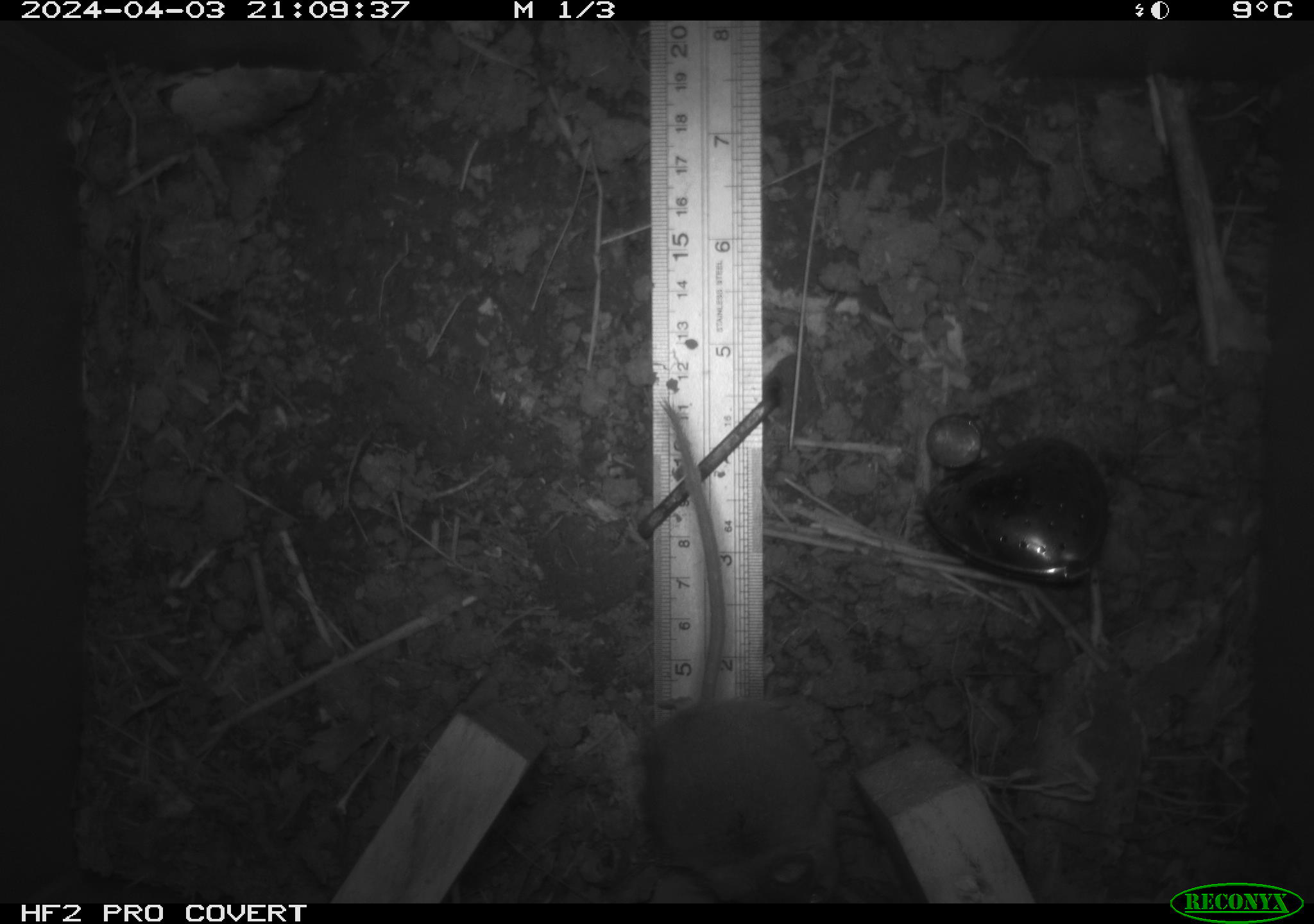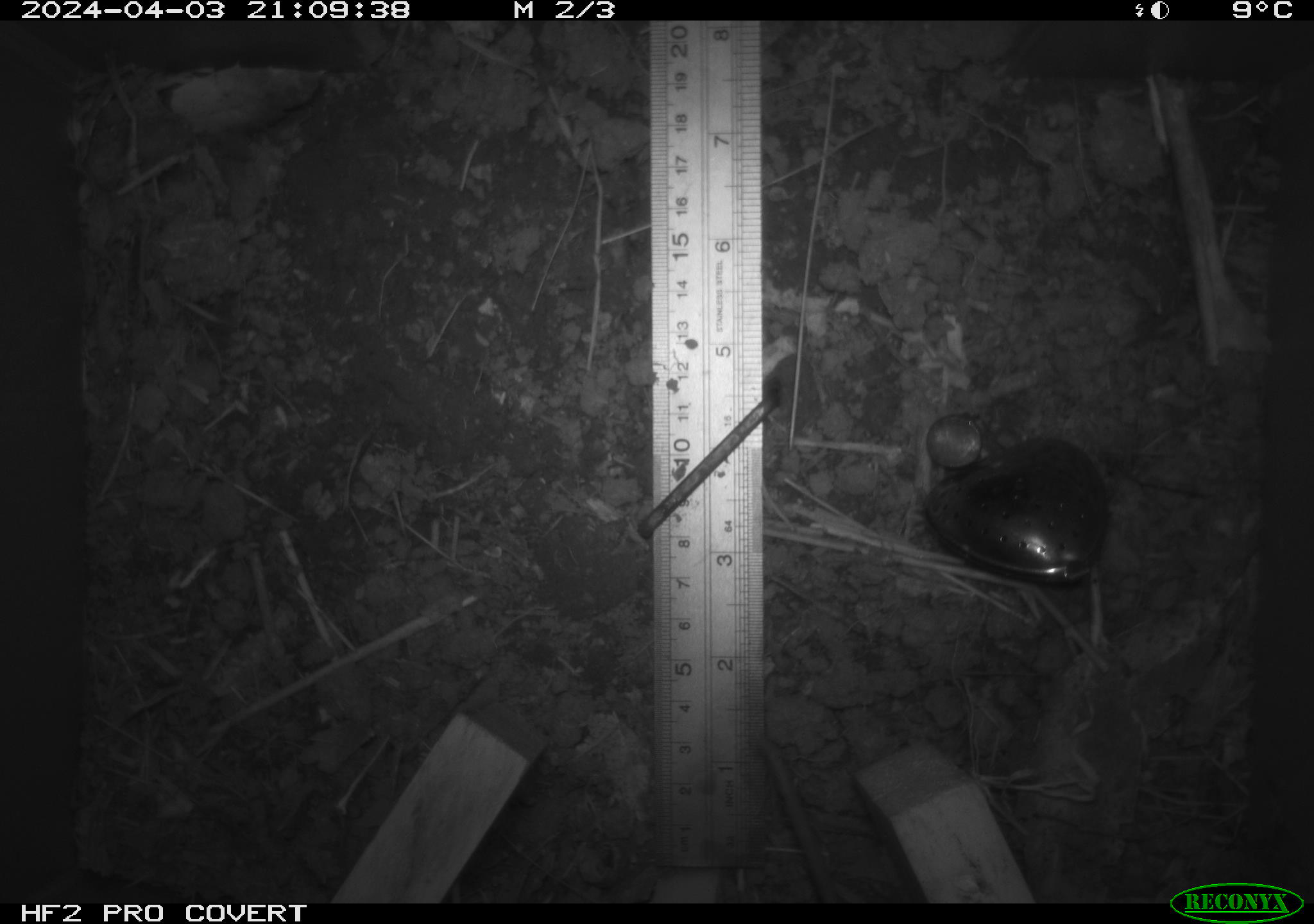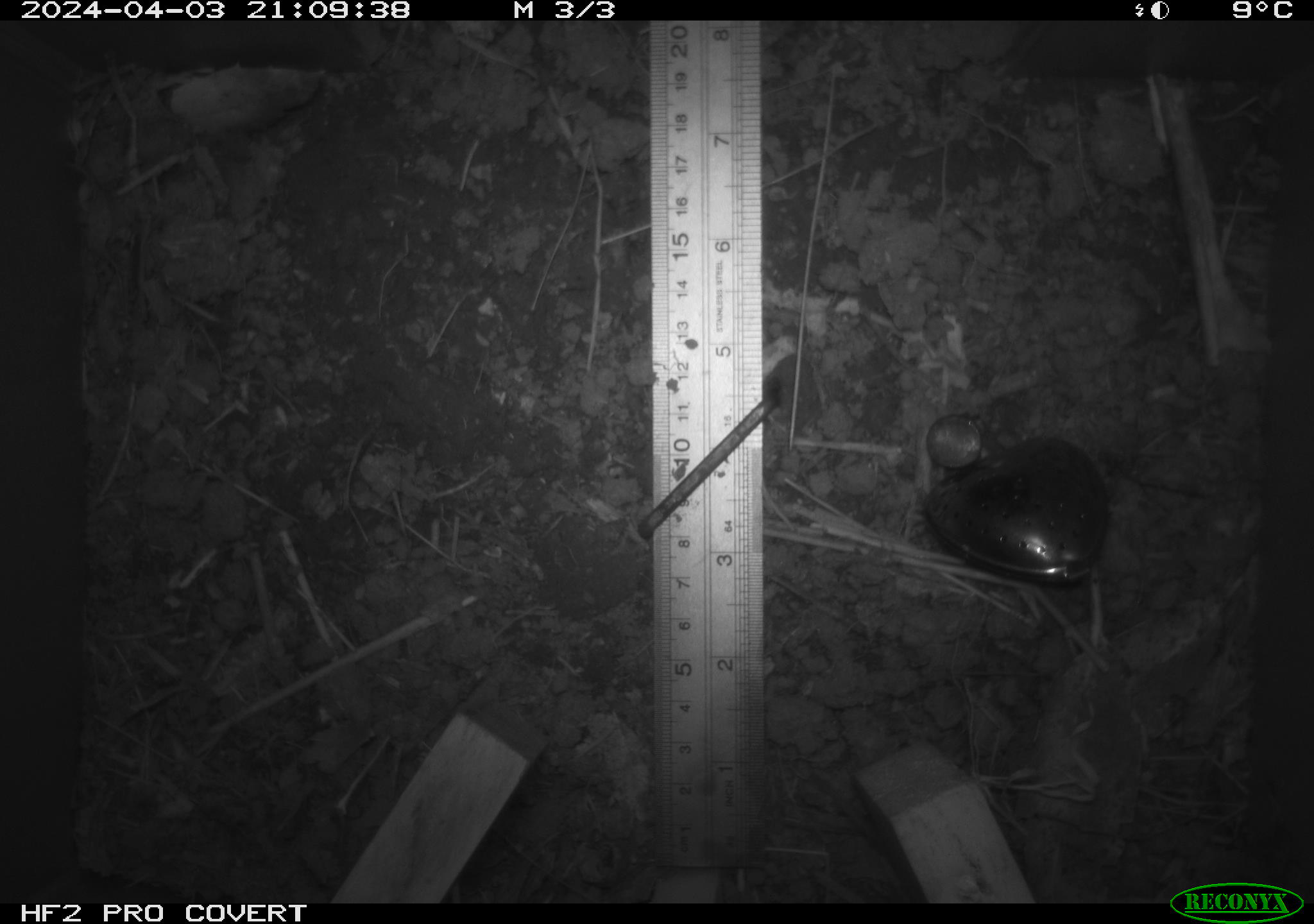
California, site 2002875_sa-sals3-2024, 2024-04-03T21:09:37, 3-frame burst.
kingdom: Animalia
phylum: Chordata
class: Mammalia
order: Rodentia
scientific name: Rodentia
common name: mouse species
Mouse species (Rodentia).